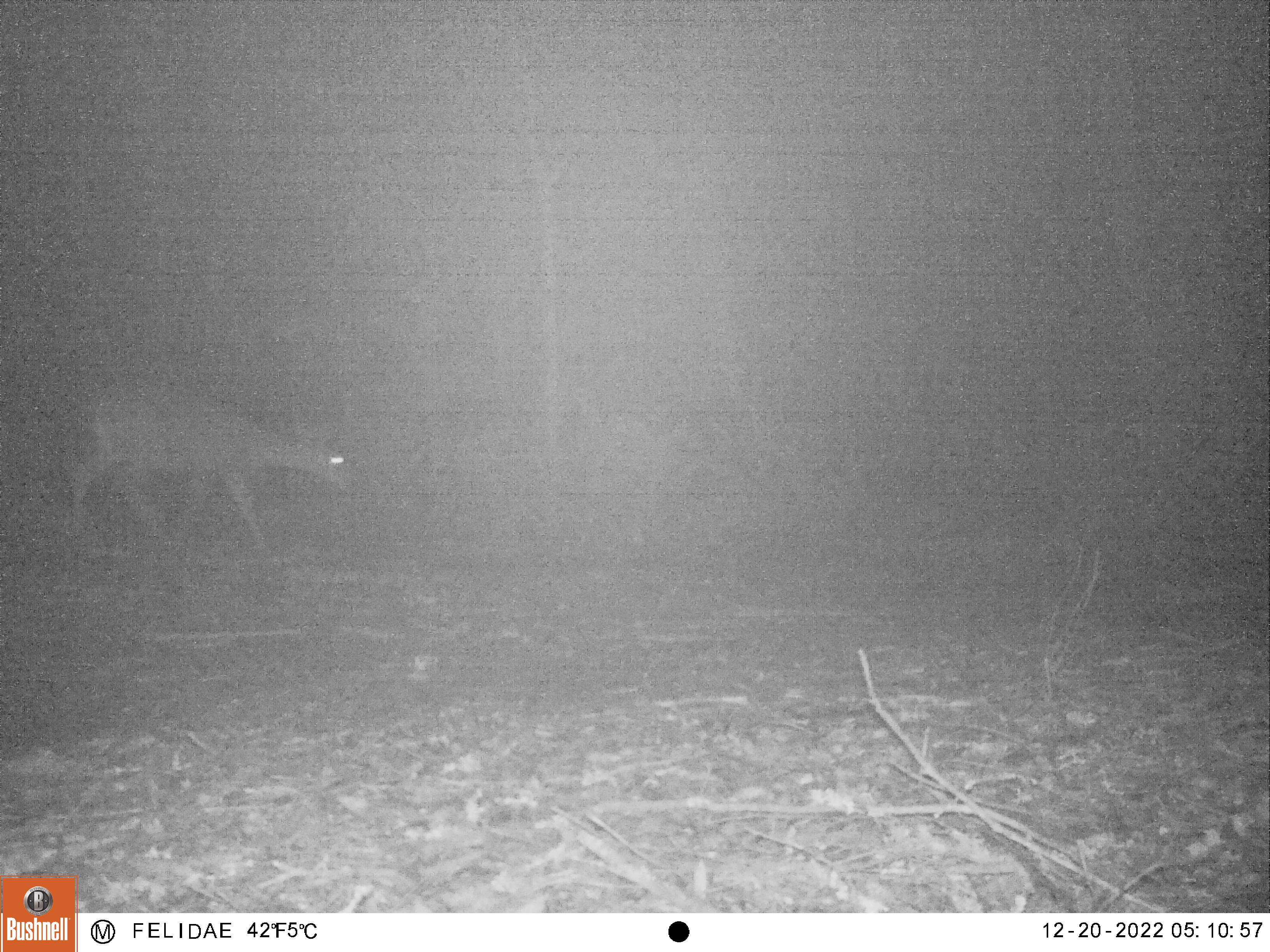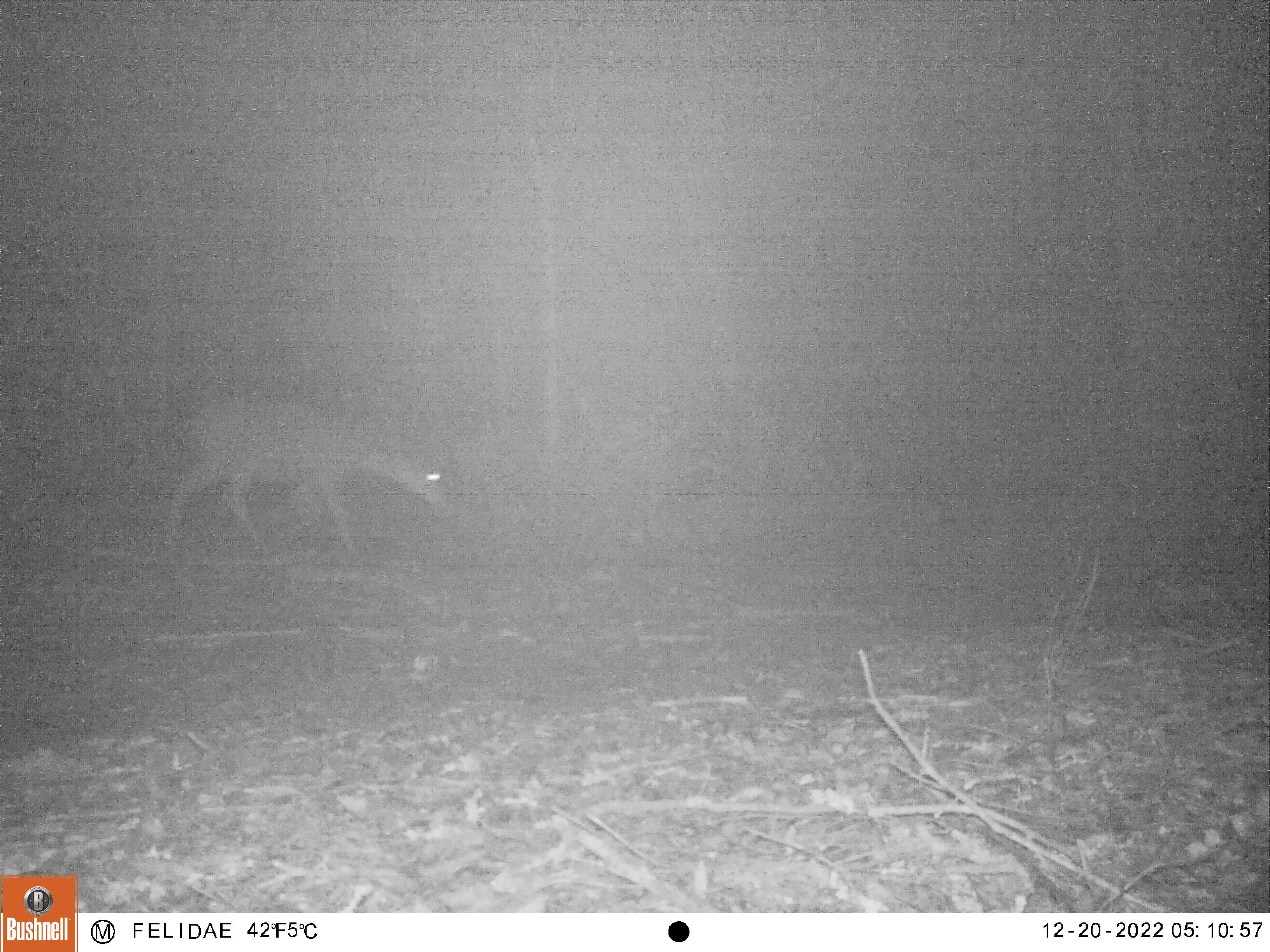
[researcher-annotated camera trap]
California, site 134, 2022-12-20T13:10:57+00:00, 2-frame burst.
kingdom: Animalia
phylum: Chordata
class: Mammalia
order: Artiodactyla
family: Cervidae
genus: Odocoileus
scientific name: Odocoileus hemionus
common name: mule deer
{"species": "mule deer (Odocoileus hemionus)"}